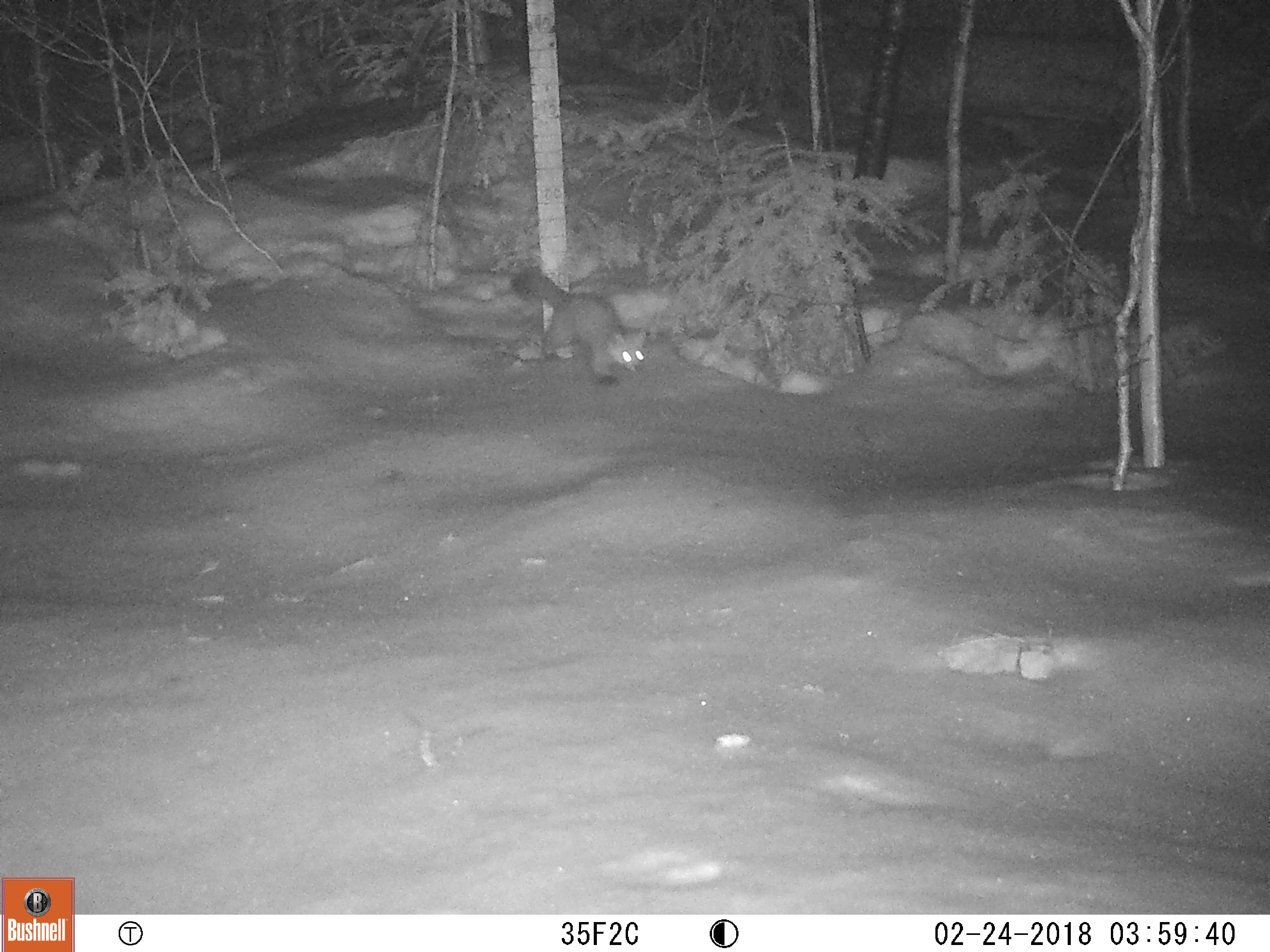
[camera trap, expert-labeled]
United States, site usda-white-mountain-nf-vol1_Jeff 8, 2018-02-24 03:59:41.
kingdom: Animalia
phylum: Chordata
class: Mammalia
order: Carnivora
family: Mustelidae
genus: Martes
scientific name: Martes americana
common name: american marten